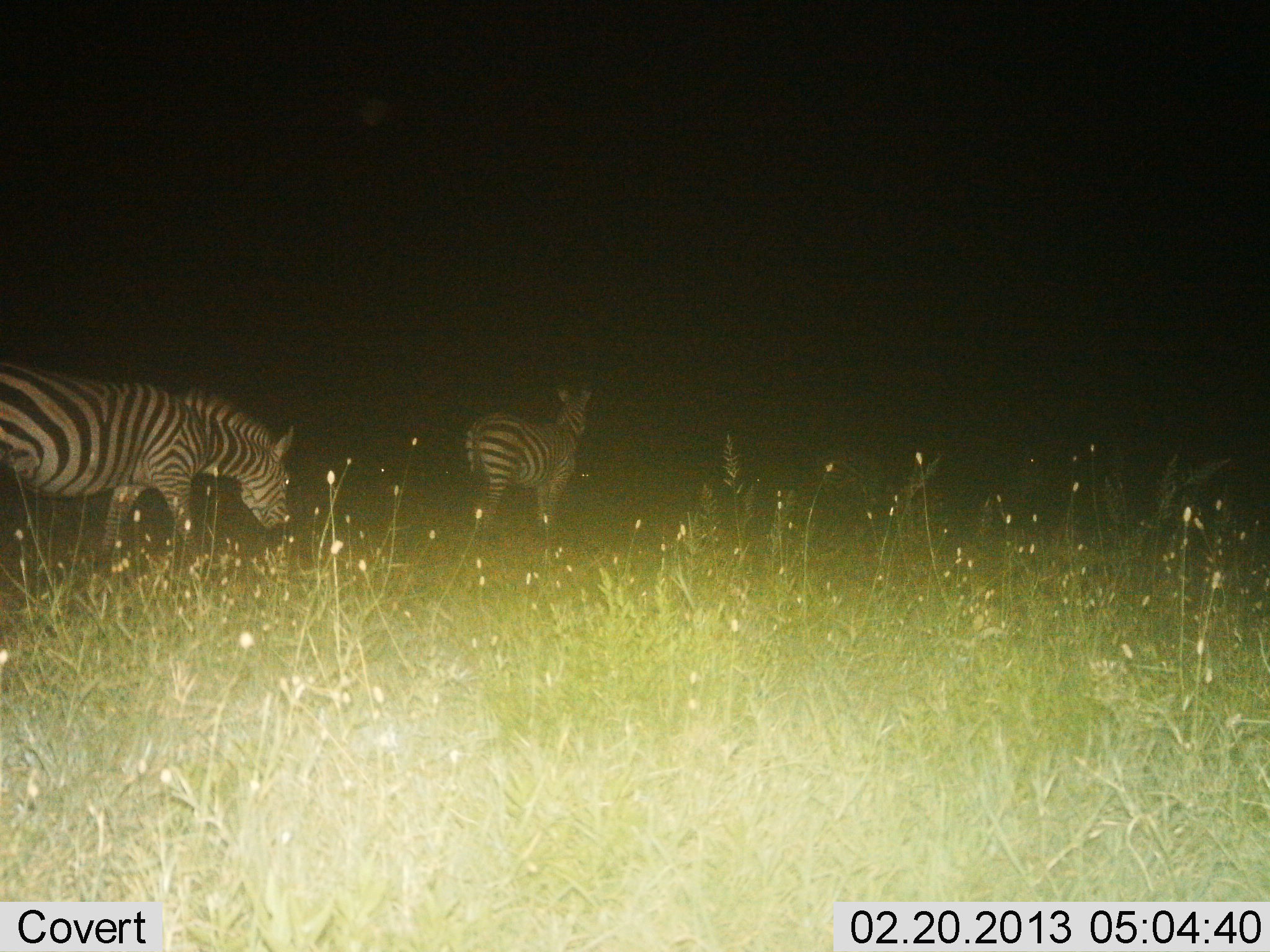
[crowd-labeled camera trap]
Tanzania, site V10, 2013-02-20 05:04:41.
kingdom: Animalia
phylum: Chordata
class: Mammalia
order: Perissodactyla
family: Equidae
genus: Equus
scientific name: Equus quagga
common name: plains zebra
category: zebra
Zebra (plains zebra) (Equus quagga), count 2. Behavior (volunteer vote fractions): standing 51%, resting 0%, moving 60%, interacting 0%. Young present (vote fraction): 0%. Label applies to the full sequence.